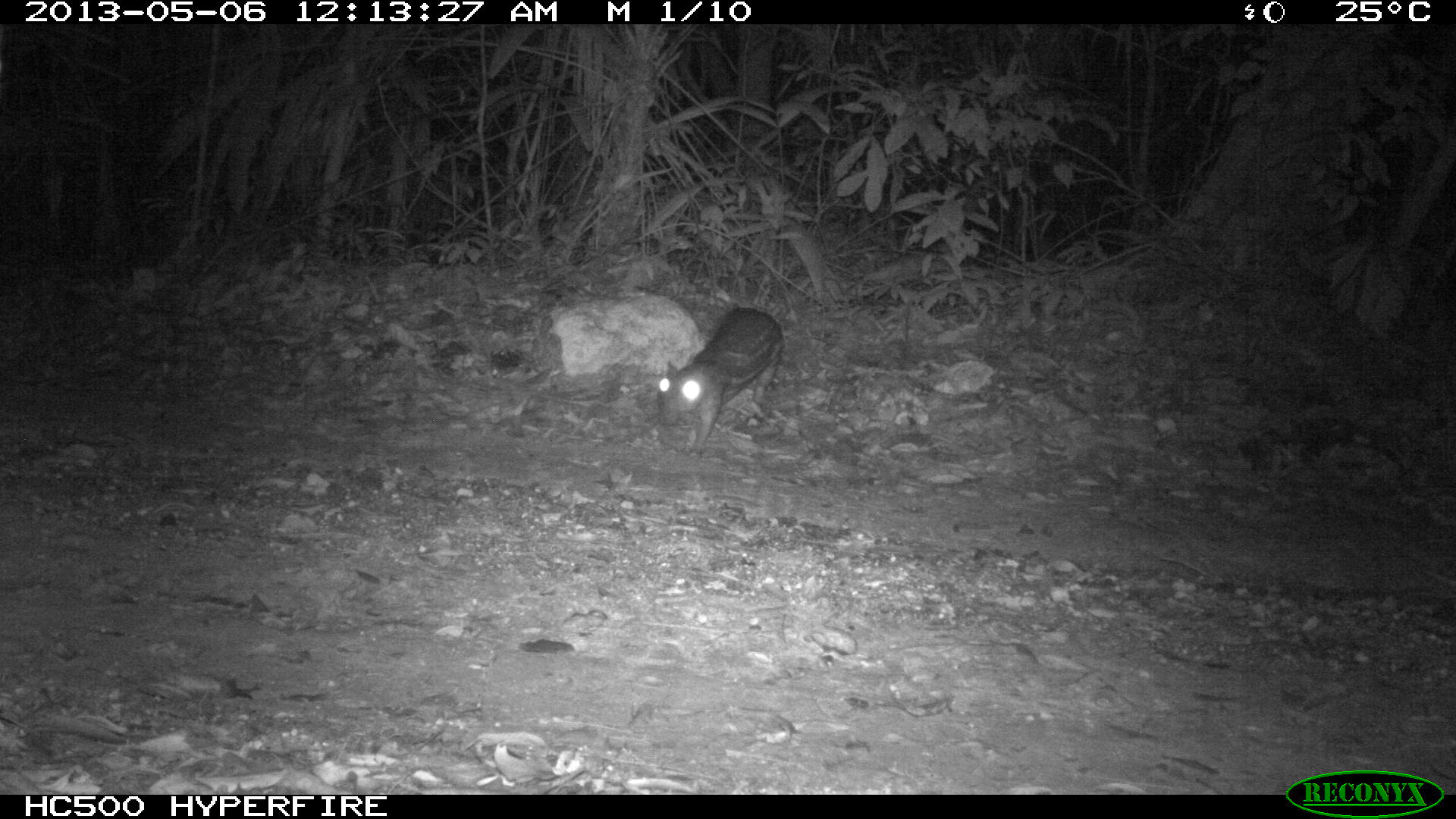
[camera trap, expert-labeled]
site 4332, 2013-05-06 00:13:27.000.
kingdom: Animalia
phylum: Chordata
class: Mammalia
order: Rodentia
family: Cuniculidae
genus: Cuniculus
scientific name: Cuniculus paca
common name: lowland paca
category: agouti paca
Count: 1.